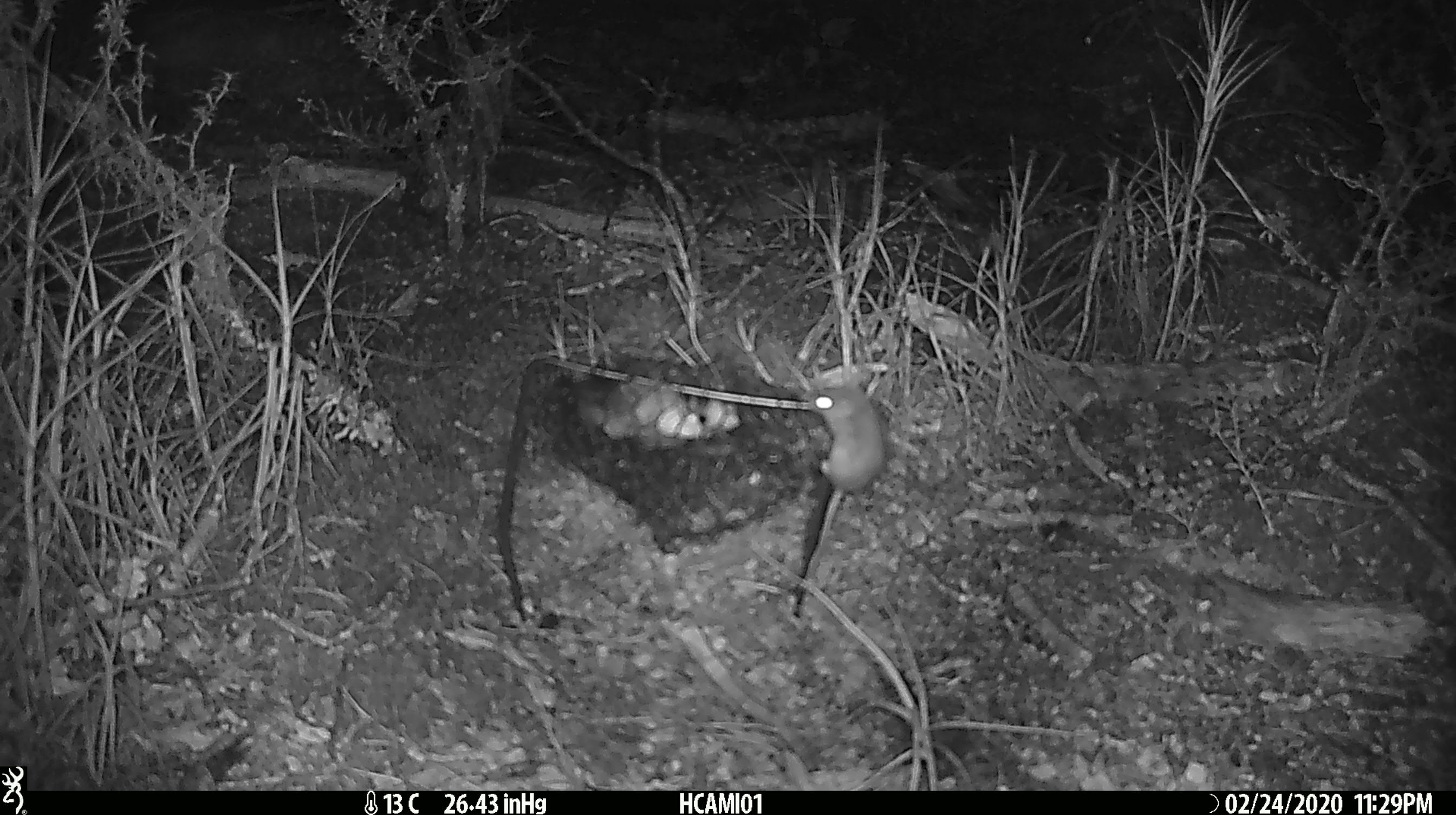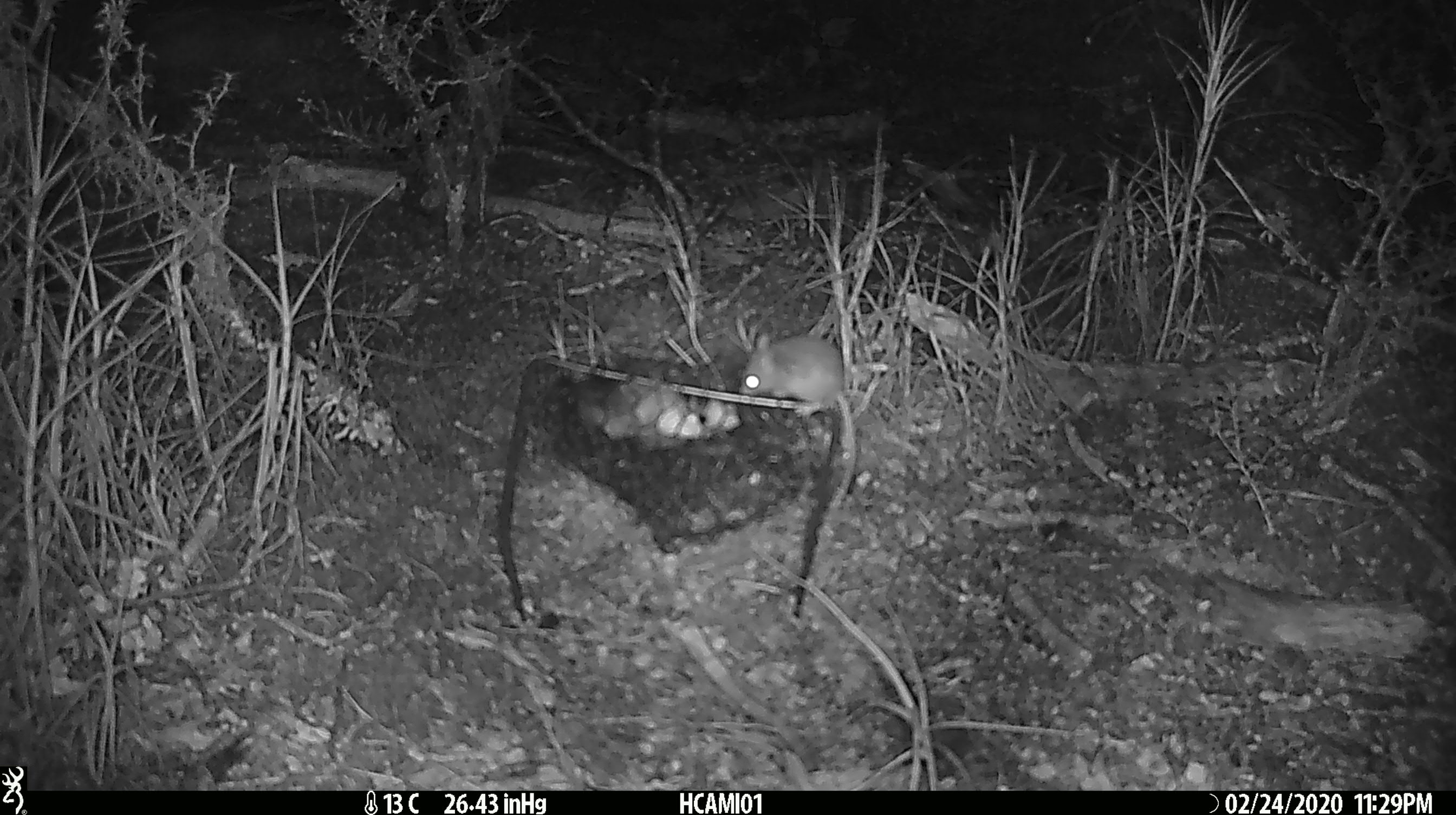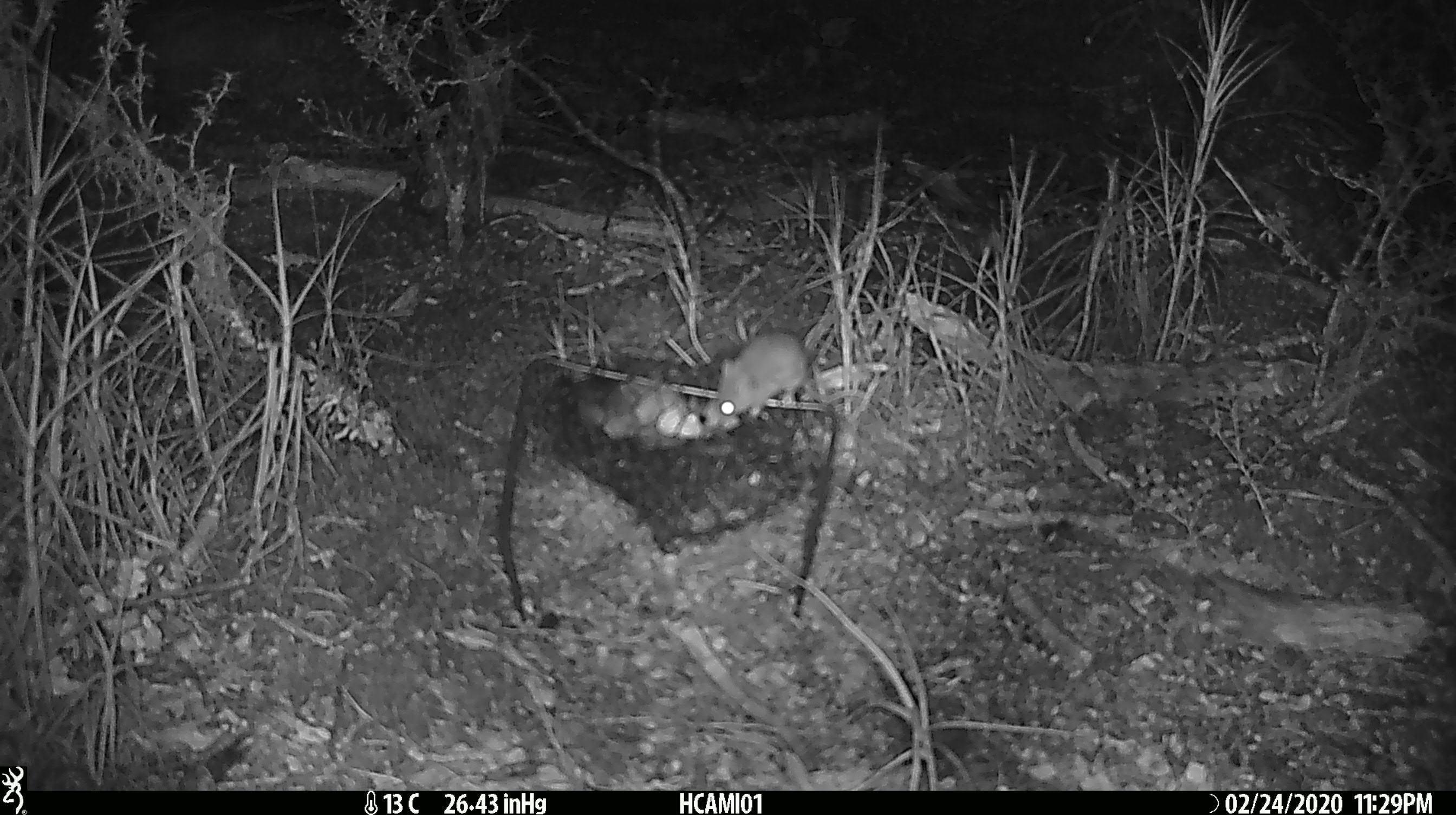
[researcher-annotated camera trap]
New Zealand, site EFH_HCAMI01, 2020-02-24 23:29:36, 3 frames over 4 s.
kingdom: Animalia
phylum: Chordata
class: Mammalia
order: Rodentia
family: Muridae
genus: Mus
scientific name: Mus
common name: mouse